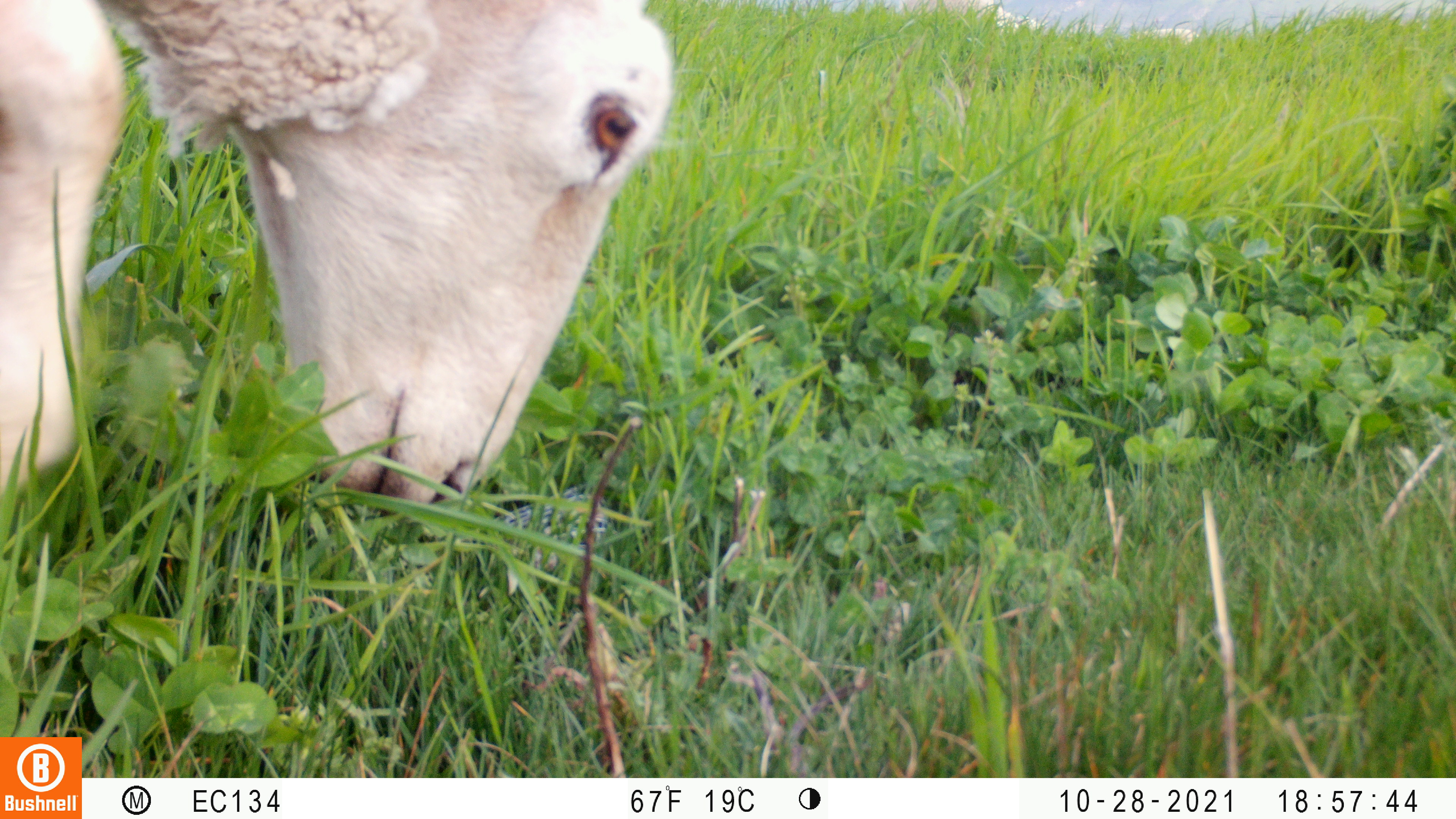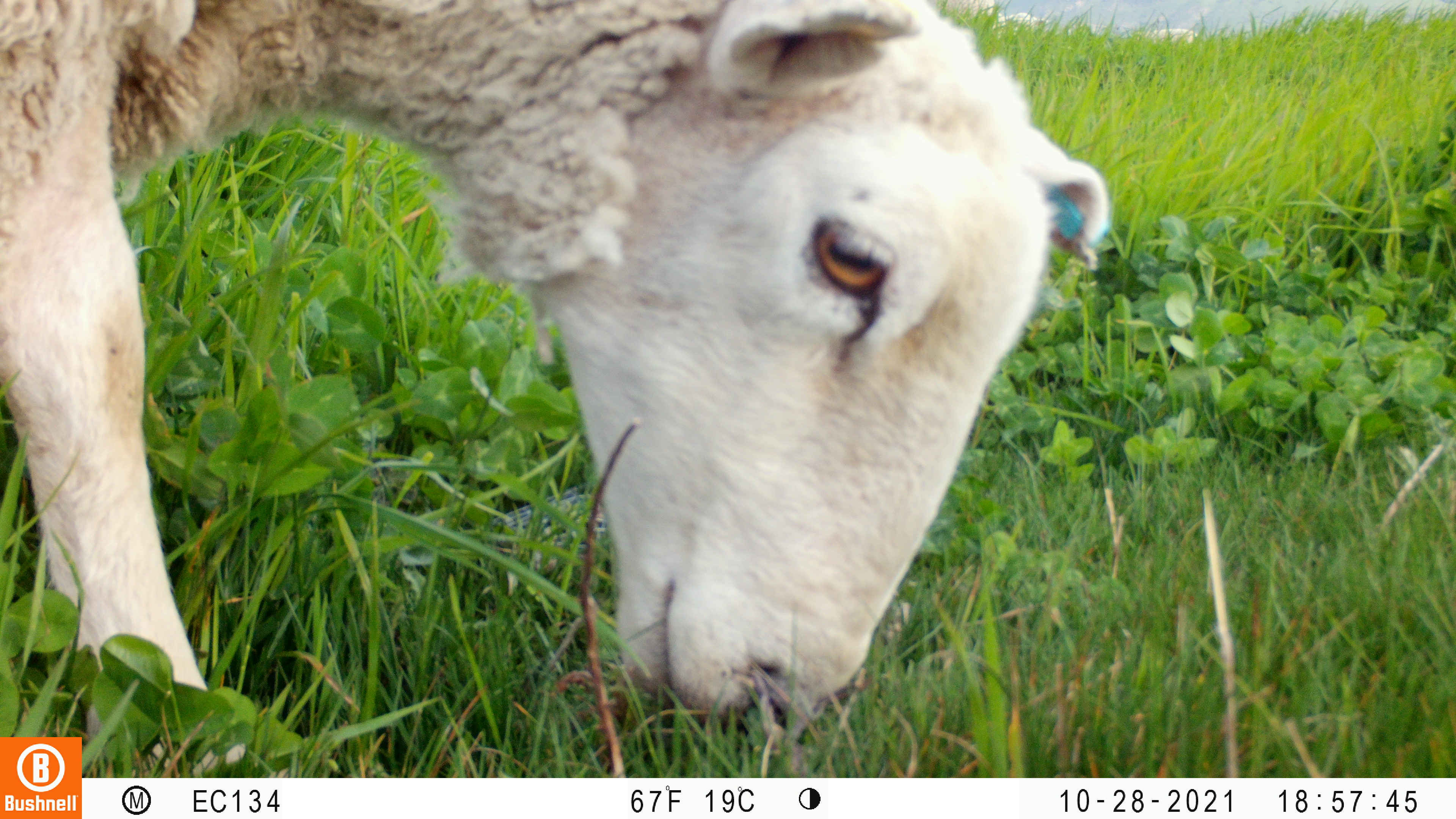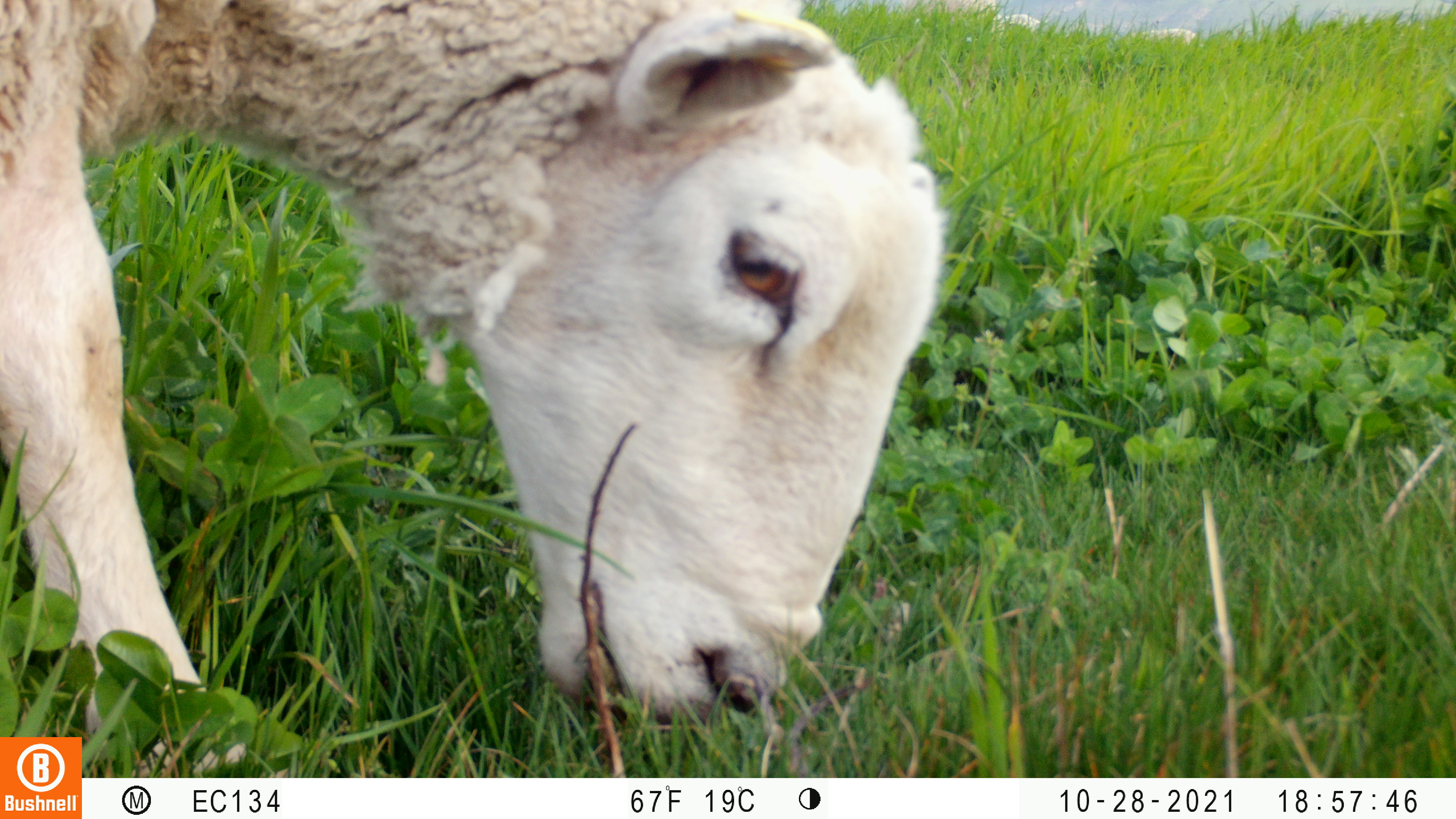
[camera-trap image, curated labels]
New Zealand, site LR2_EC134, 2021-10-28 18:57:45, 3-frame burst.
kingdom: Animalia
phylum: Chordata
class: Mammalia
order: Artiodactyla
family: Bovidae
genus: Bos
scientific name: Bos taurus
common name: domestic cow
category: cow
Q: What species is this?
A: Cow (domestic cow) (Bos taurus).